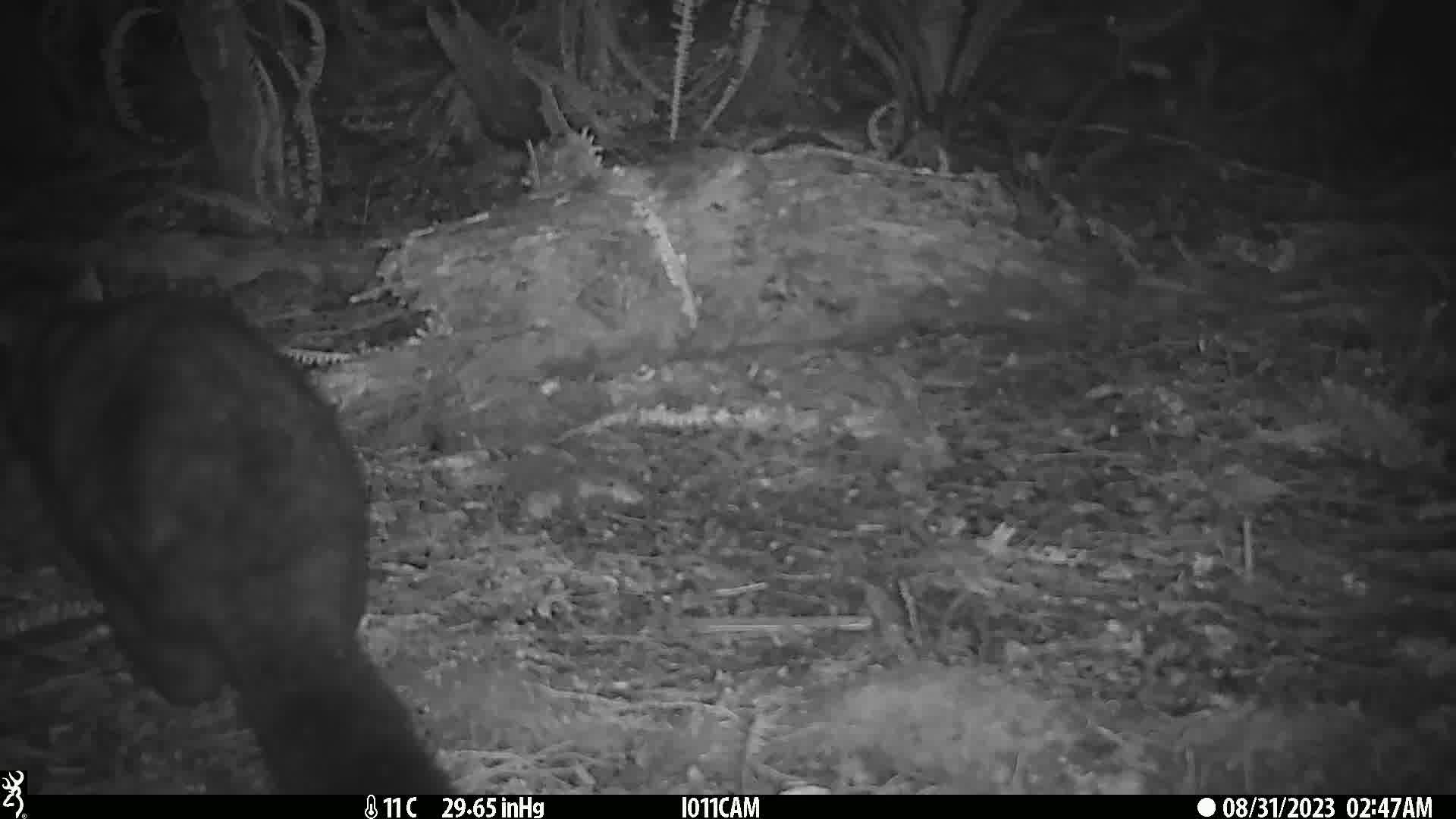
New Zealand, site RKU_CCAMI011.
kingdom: Animalia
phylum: Chordata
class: Mammalia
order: Diprotodontia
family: Phalangeridae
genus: Trichosurus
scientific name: Trichosurus vulpecula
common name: common brushtail possum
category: possum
Possum (common brushtail possum) (Trichosurus vulpecula).